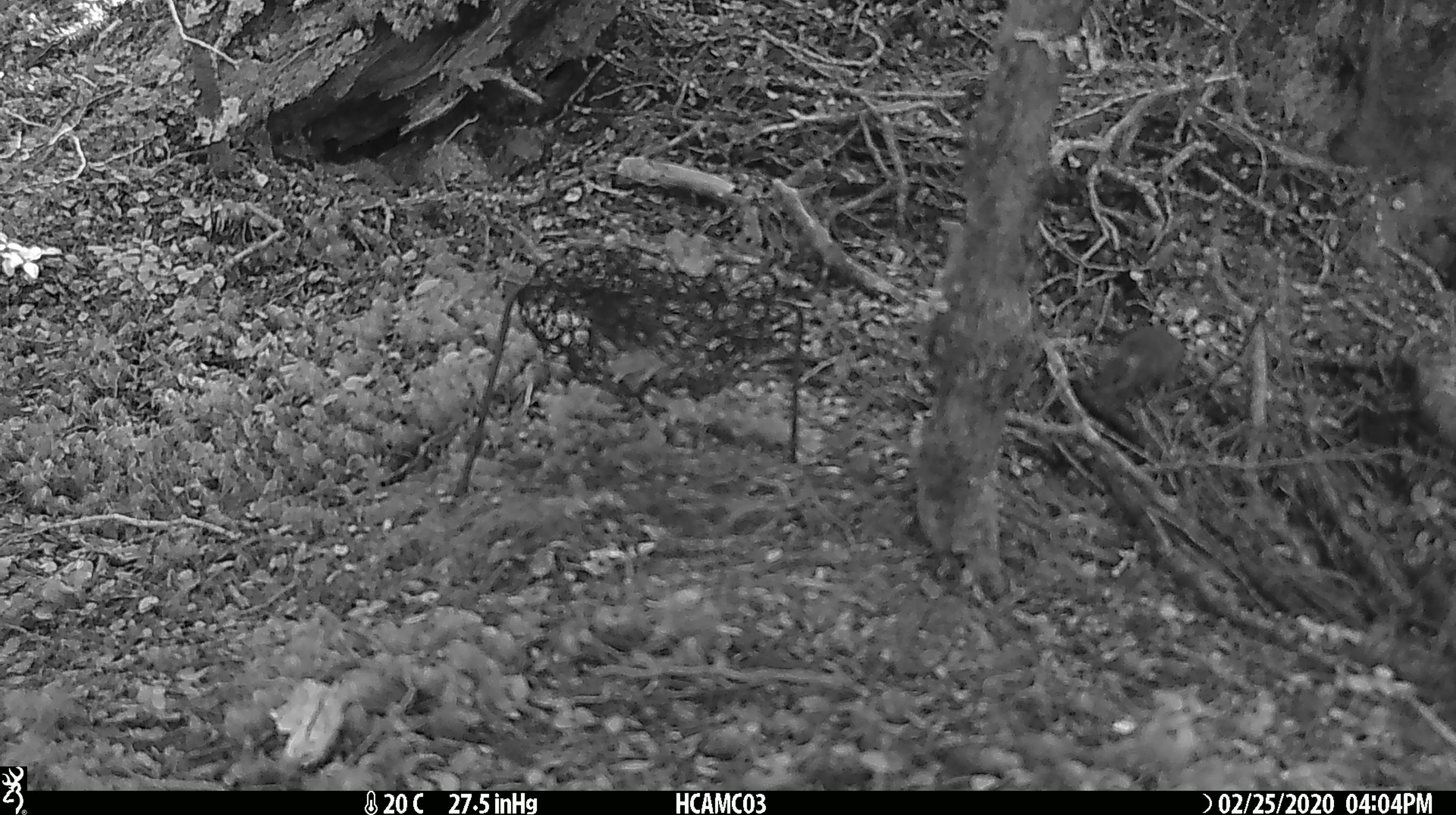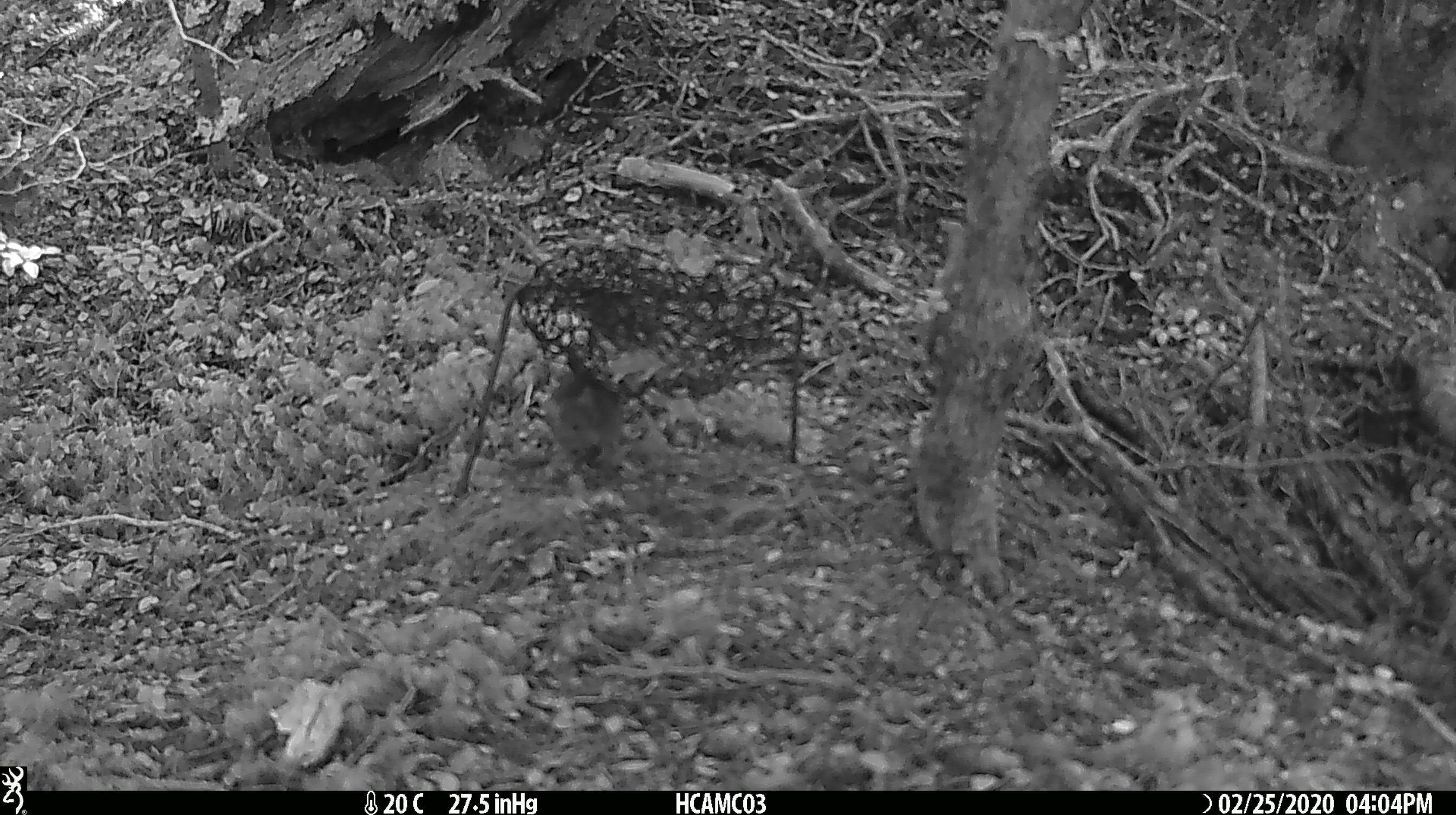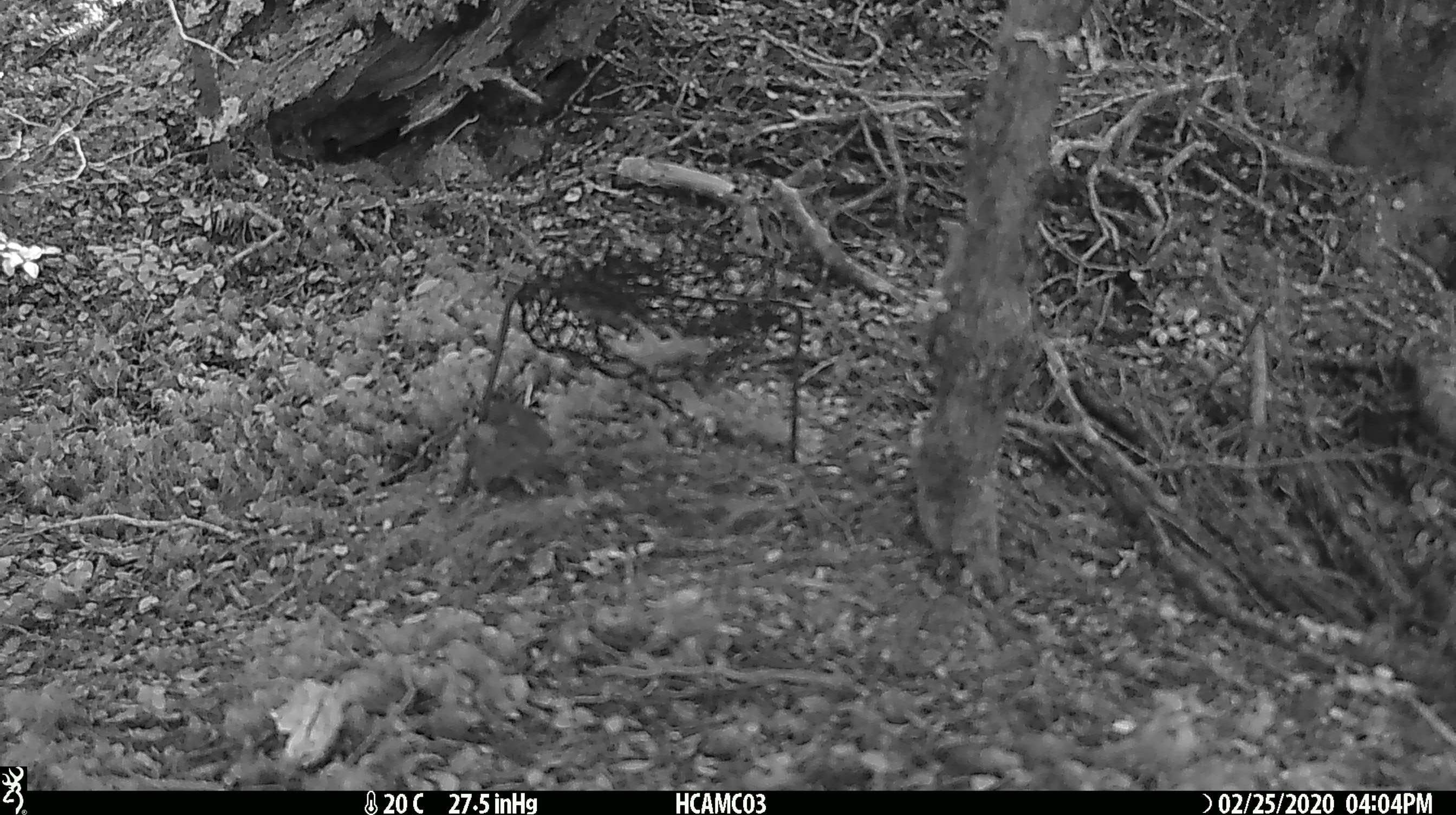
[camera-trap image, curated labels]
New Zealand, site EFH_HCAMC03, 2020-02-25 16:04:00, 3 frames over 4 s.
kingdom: Animalia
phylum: Chordata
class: Mammalia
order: Rodentia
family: Muridae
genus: Mus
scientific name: Mus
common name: mouse